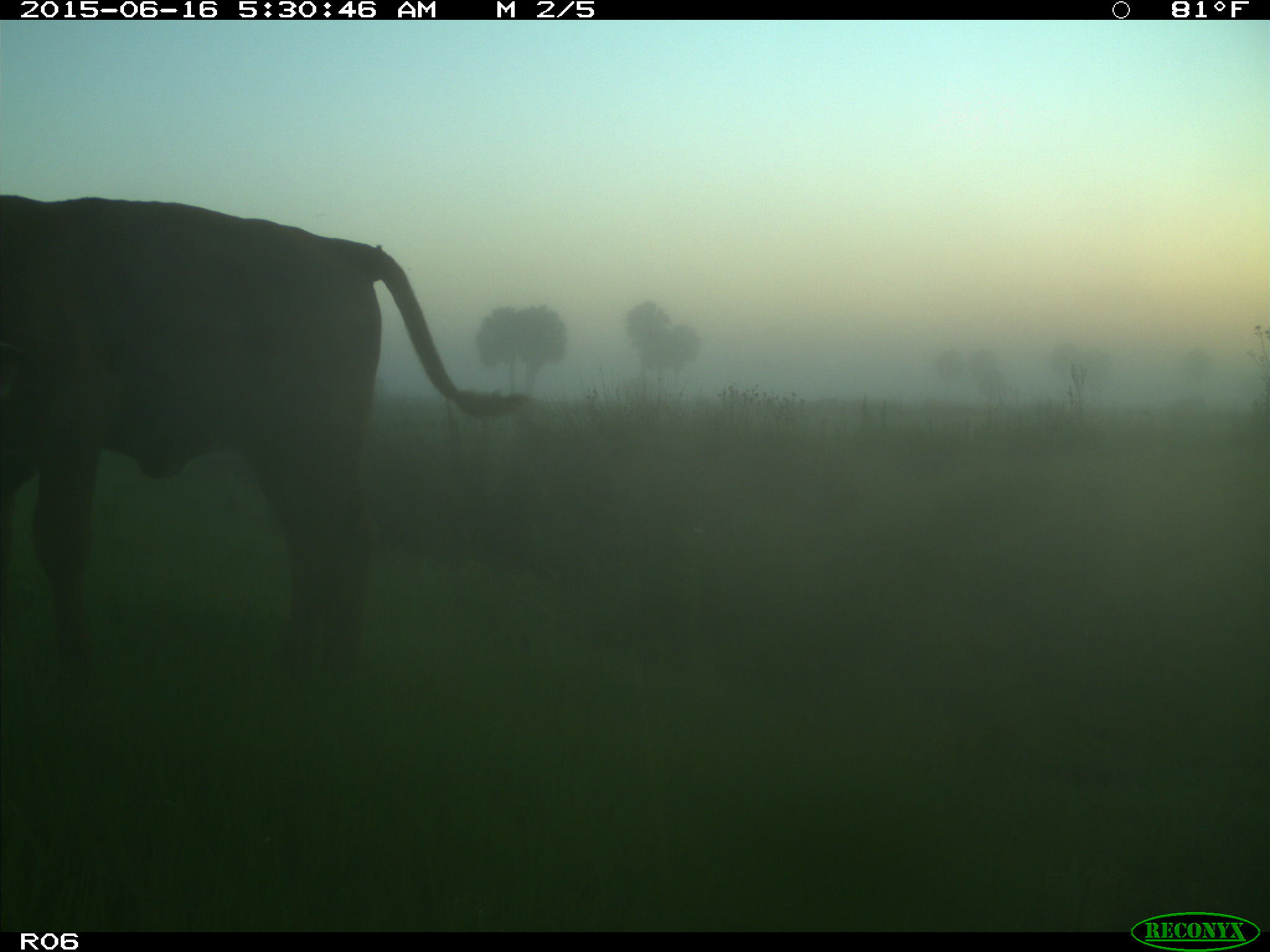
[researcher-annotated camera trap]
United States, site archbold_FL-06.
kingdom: Animalia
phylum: Chordata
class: Mammalia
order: Artiodactyla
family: Bovidae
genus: Bos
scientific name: Bos taurus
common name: domestic cow